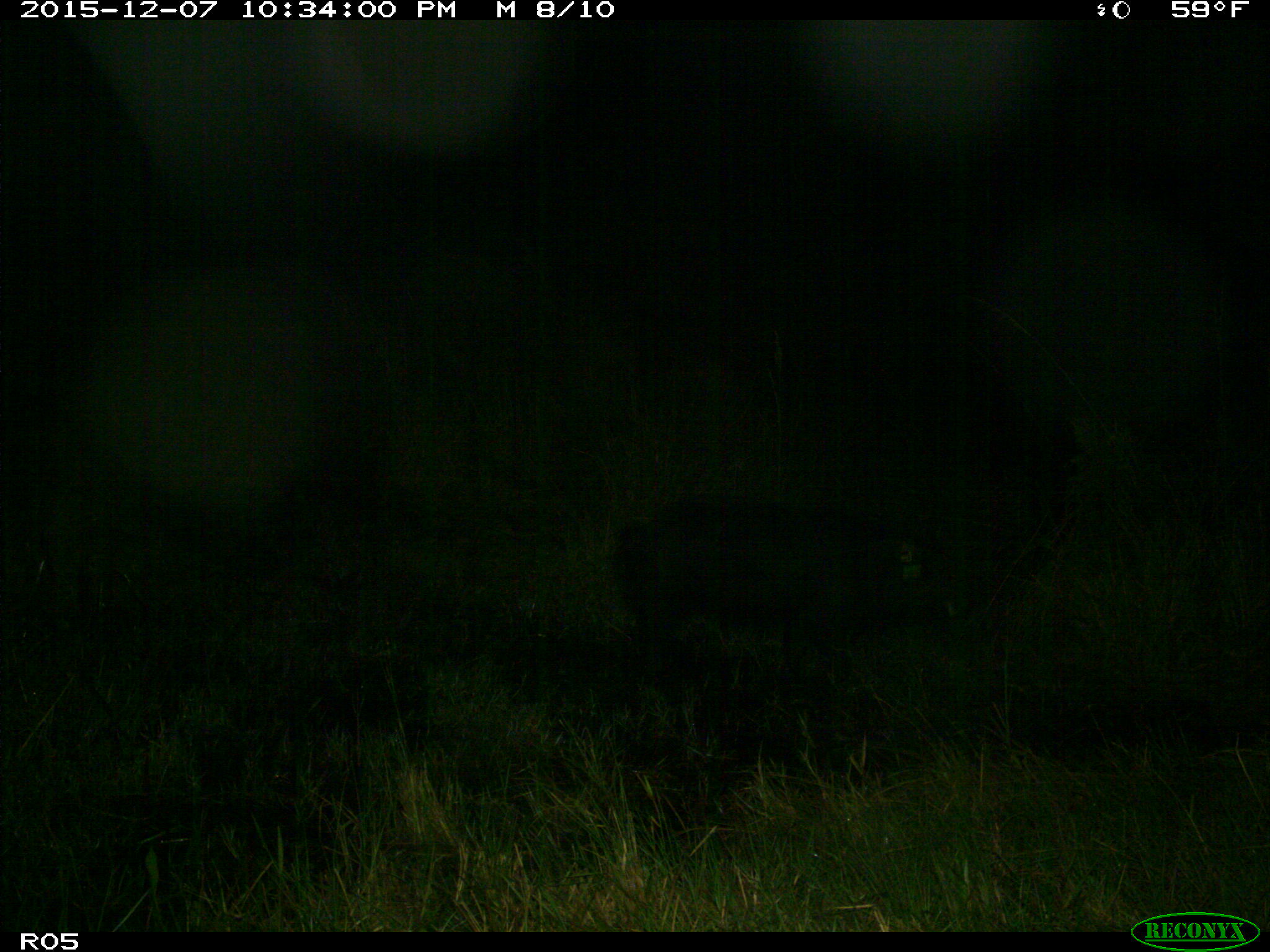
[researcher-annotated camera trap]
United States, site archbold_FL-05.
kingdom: Animalia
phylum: Chordata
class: Mammalia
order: Artiodactyla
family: Suidae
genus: Sus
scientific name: Sus scrofa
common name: wild boar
Sus scrofa (wild boar).